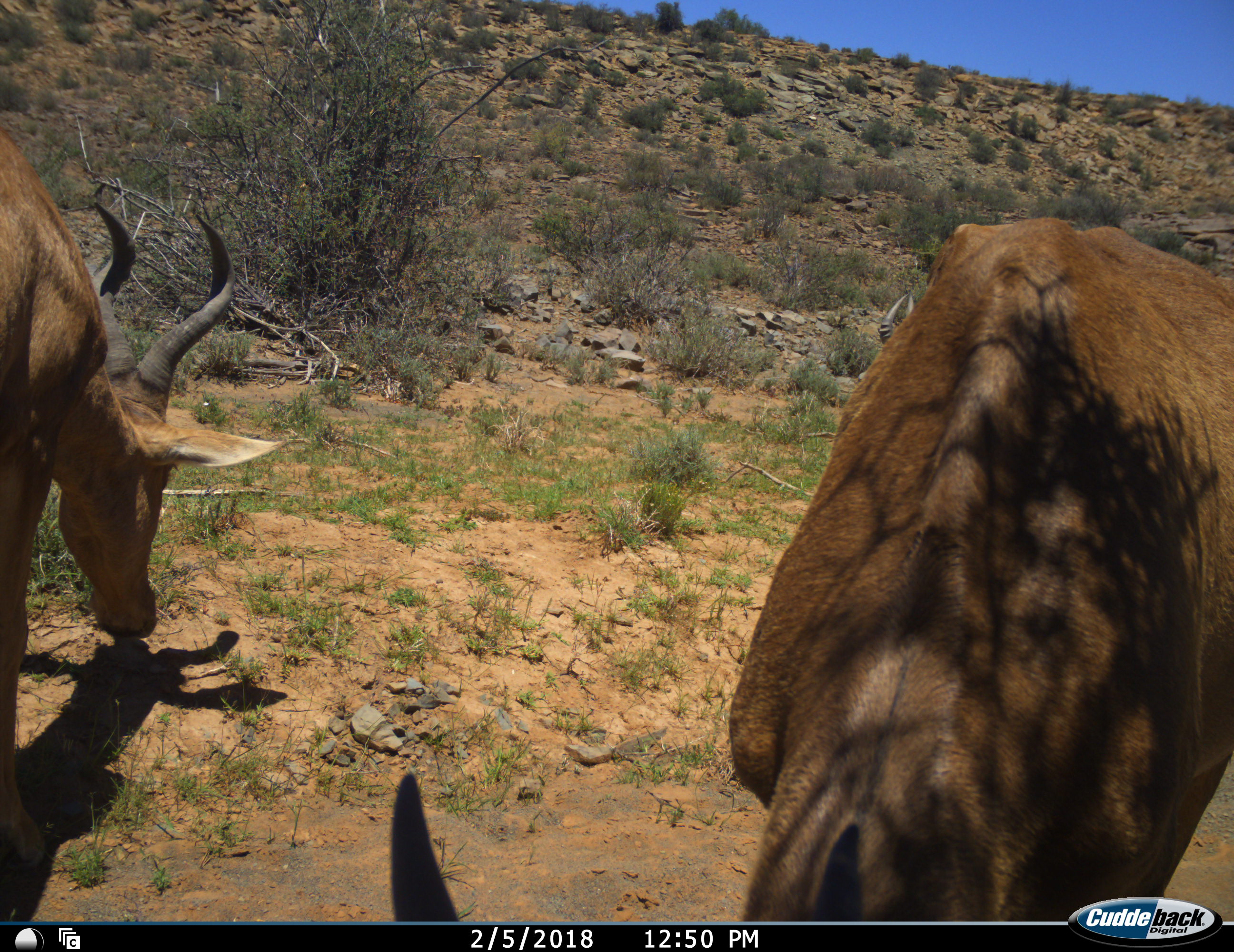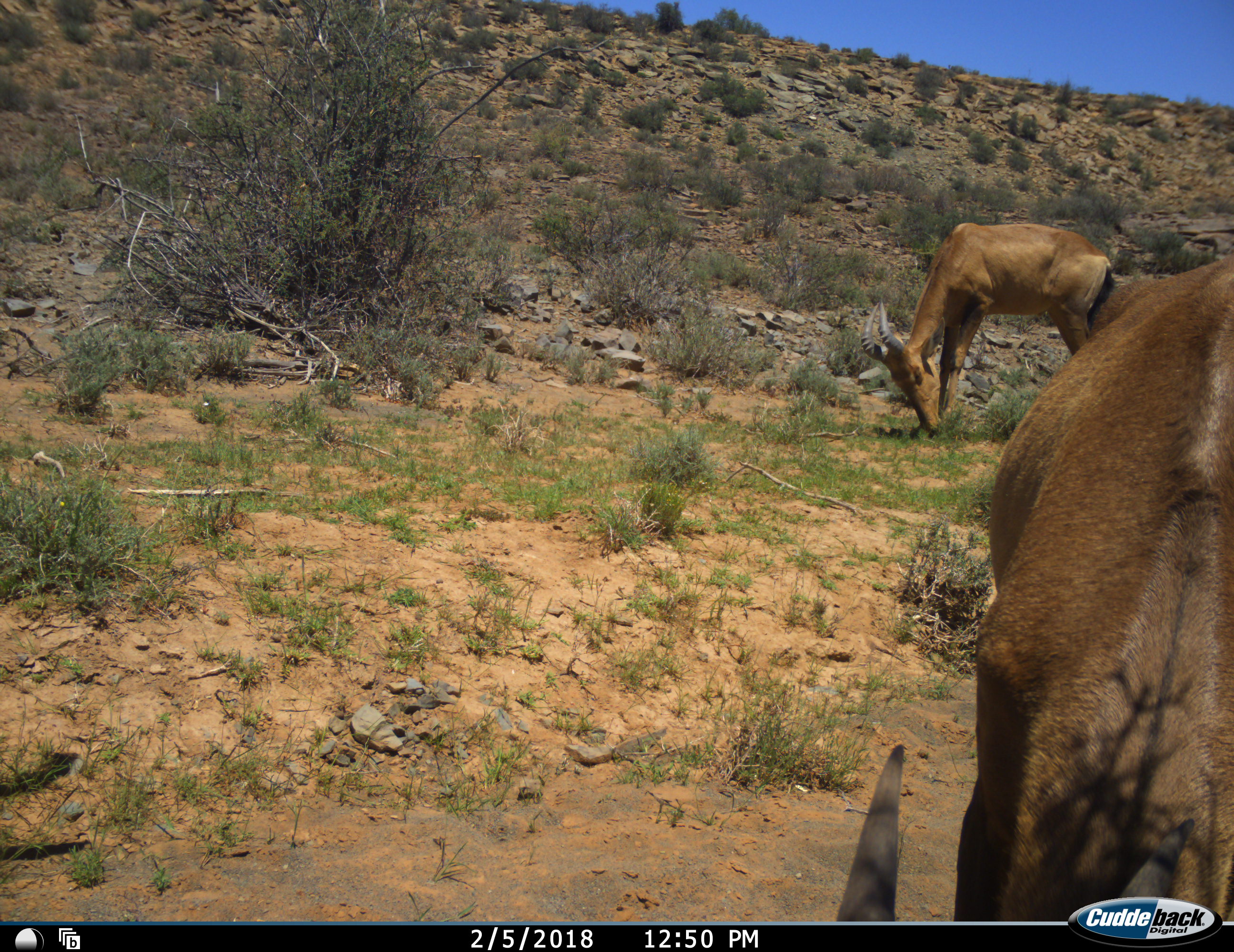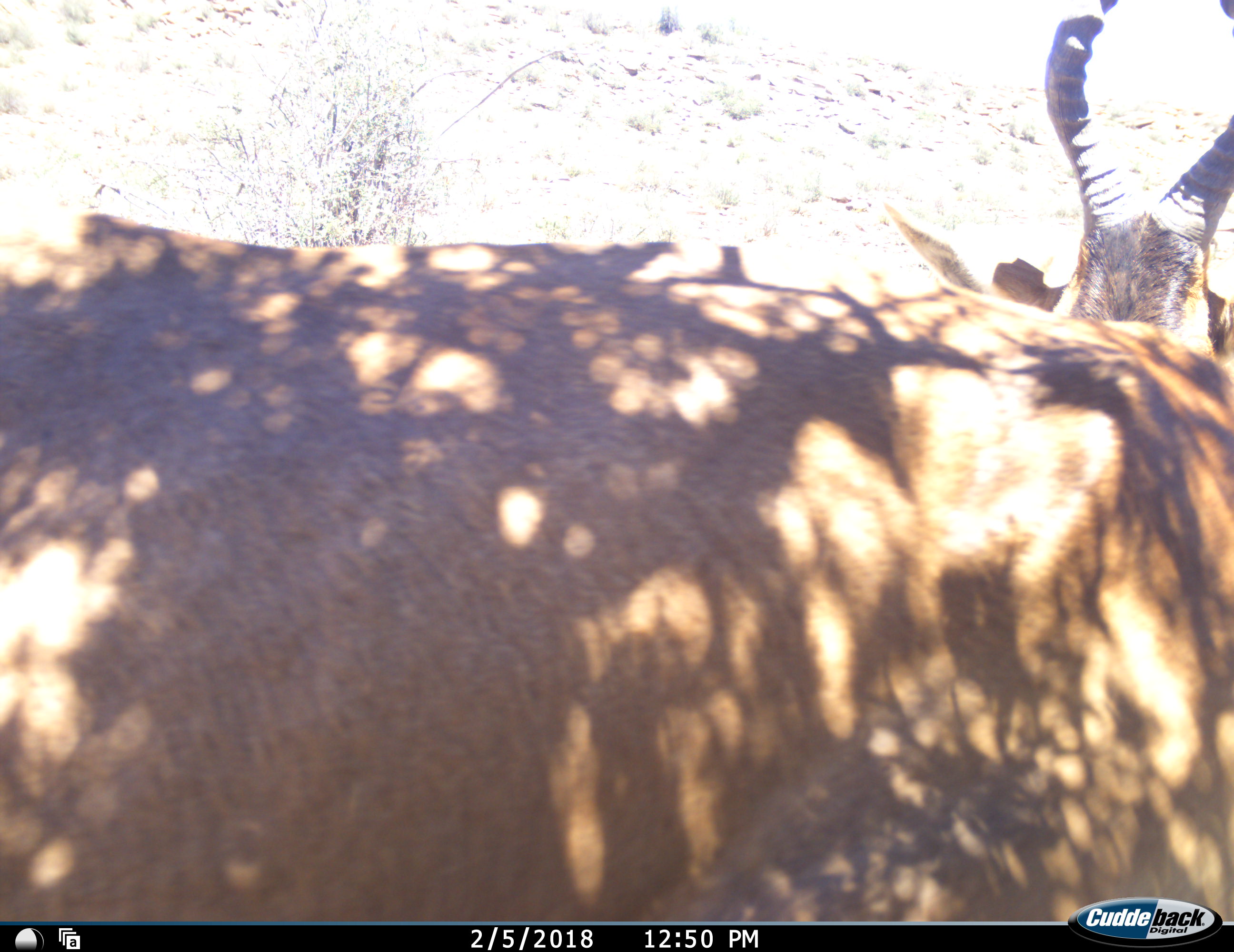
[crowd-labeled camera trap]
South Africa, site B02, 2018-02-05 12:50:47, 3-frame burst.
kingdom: Animalia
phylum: Chordata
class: Mammalia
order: Artiodactyla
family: Bovidae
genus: Alcelaphus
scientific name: Alcelaphus buselaphus caama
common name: red hartebeest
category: hartebeestred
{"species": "hartebeestred (red hartebeest) (Alcelaphus buselaphus caama)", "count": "3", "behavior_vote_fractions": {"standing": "33%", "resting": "0%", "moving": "89%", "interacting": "0%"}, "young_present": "0%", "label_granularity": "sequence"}